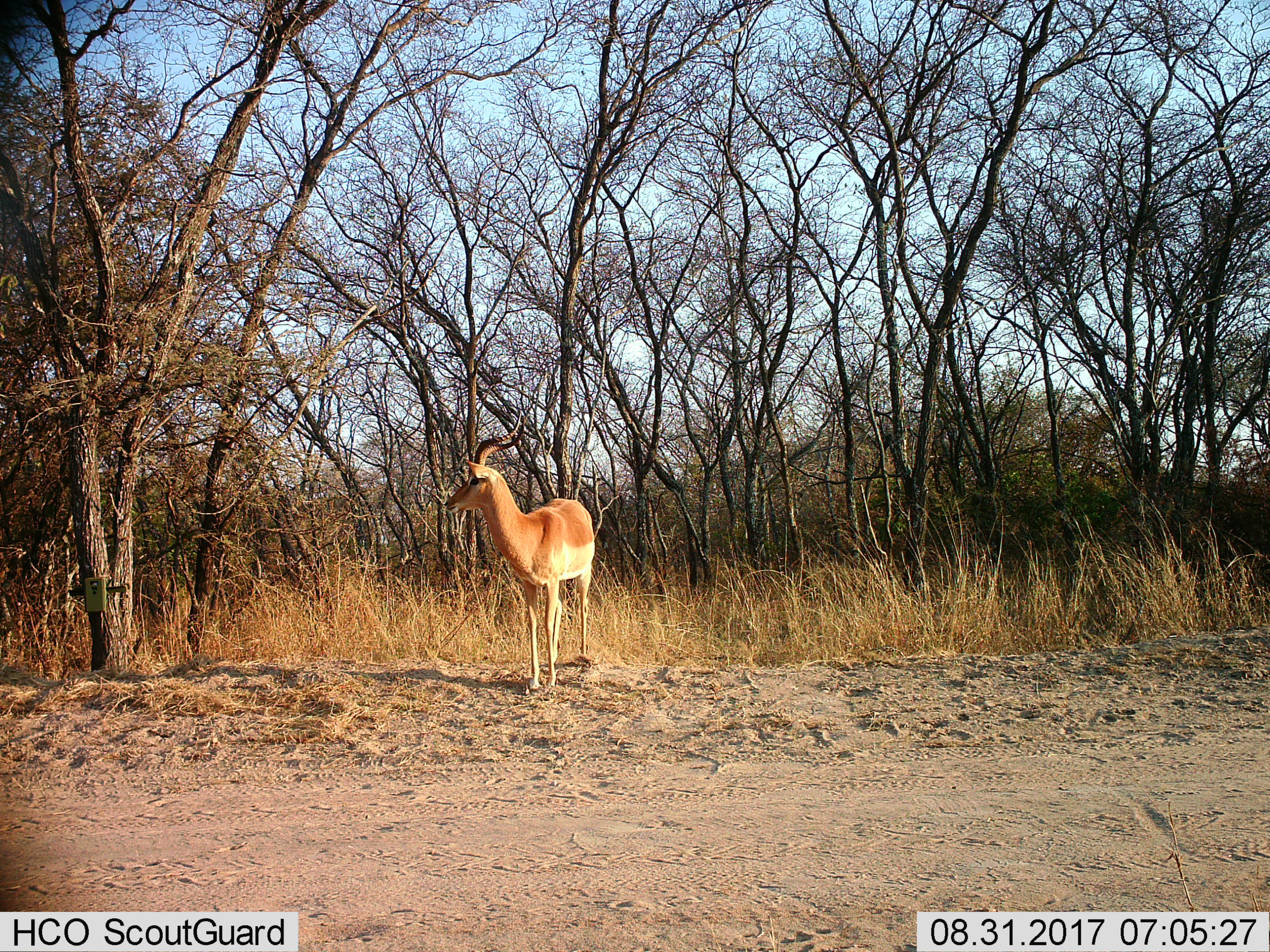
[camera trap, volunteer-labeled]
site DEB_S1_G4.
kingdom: Animalia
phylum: Chordata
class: Mammalia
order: Artiodactyla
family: Bovidae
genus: Aepyceros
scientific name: Aepyceros melampus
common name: impala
Impala (Aepyceros melampus), count 1. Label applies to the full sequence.